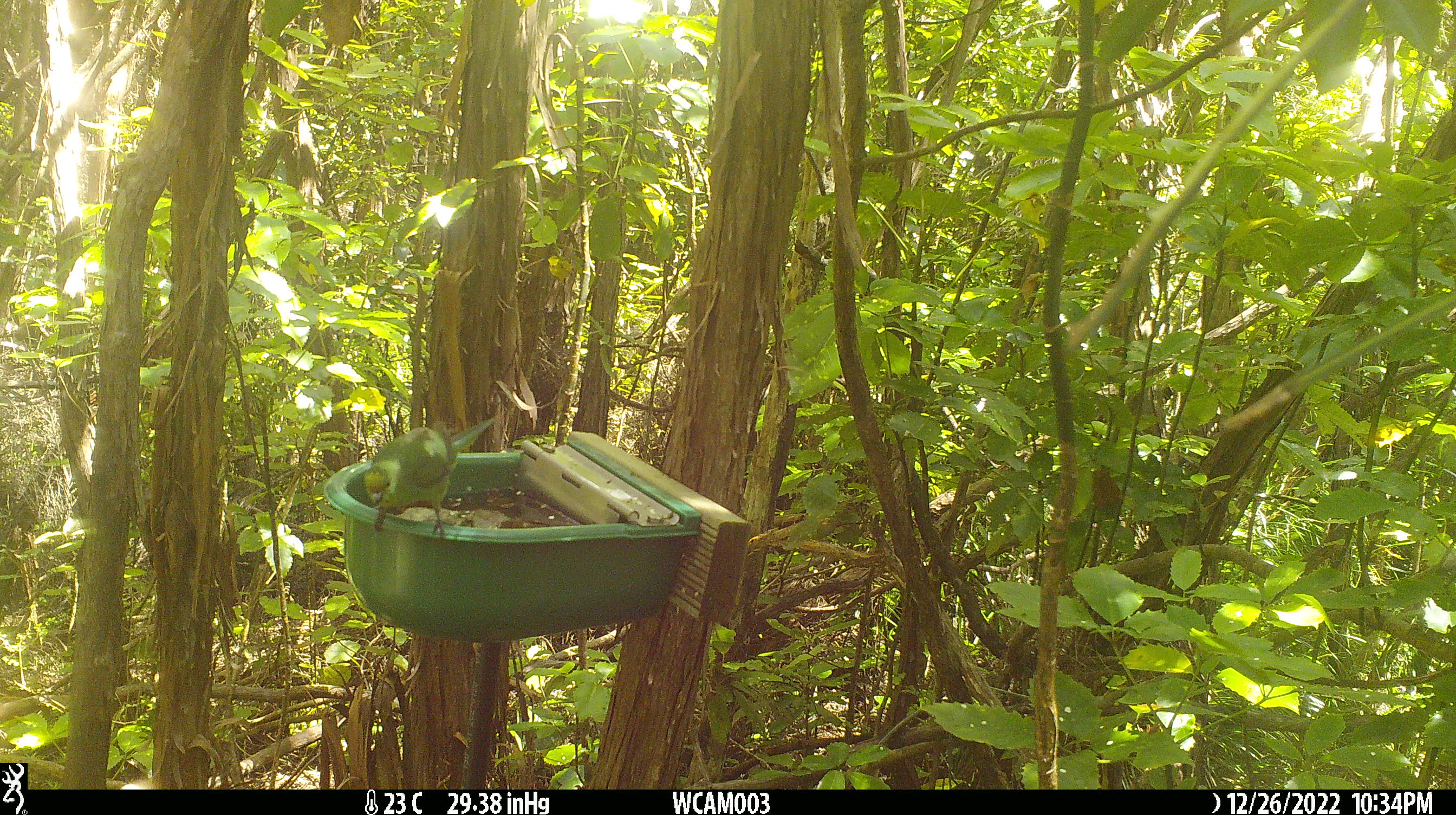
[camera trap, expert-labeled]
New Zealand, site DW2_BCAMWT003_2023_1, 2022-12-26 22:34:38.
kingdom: Animalia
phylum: Chordata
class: Aves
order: Psittaciformes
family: Psittaculidae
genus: Cyanoramphus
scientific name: Cyanoramphus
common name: parakeet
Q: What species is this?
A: Parakeet (Cyanoramphus).